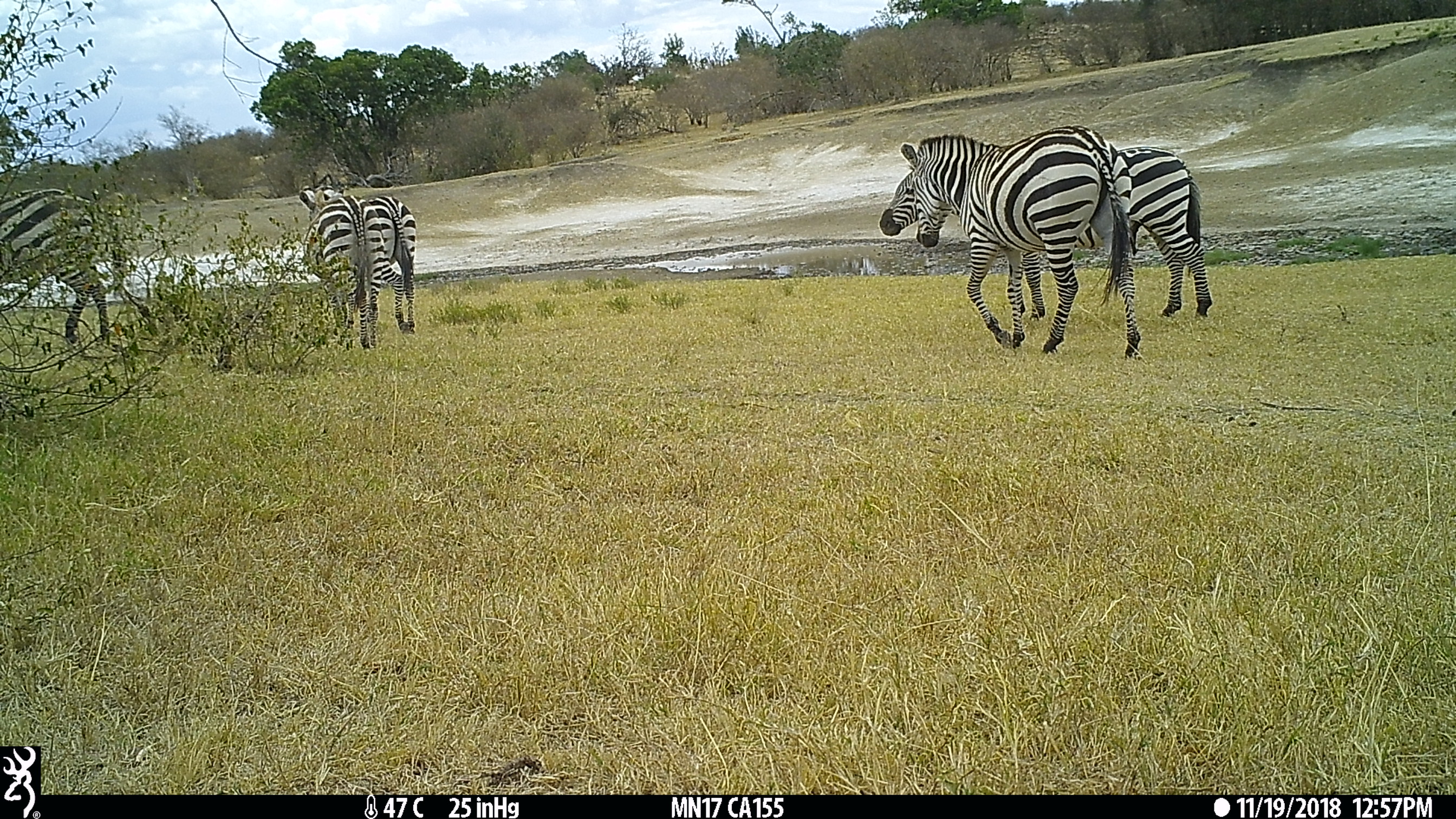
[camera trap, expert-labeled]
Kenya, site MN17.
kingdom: Animalia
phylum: Chordata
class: Mammalia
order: Perissodactyla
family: Equidae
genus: Equus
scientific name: Equus quagga burchellii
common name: burchell's zebra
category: zebra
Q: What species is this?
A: Zebra (burchell's zebra) (Equus quagga burchellii).